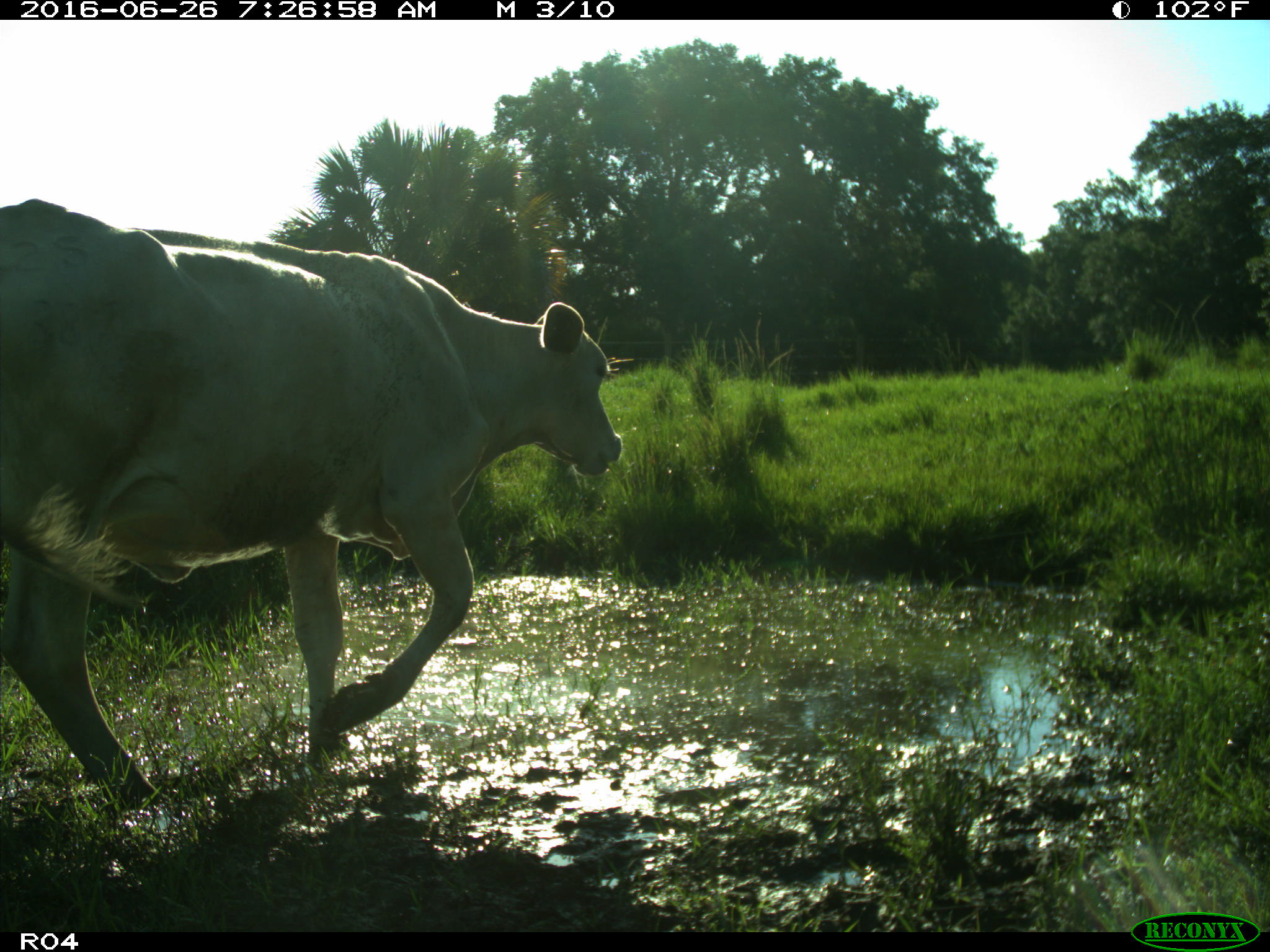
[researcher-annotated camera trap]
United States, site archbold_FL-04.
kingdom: Animalia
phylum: Chordata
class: Mammalia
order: Artiodactyla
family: Bovidae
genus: Bos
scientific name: Bos taurus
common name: domestic cow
Bos taurus (domestic cow).